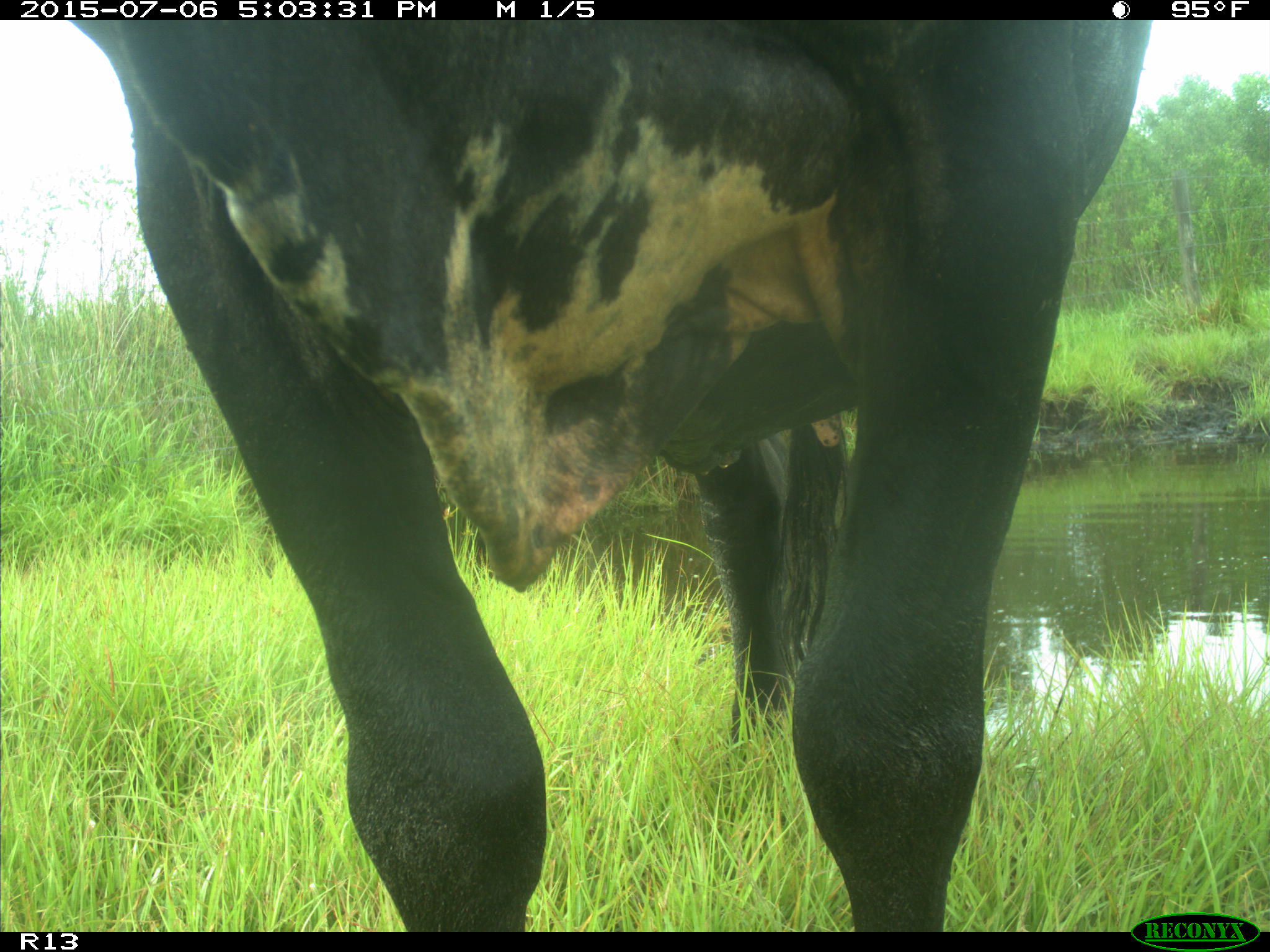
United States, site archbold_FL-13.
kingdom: Animalia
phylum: Chordata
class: Mammalia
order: Artiodactyla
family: Bovidae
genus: Bos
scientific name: Bos taurus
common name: domestic cow